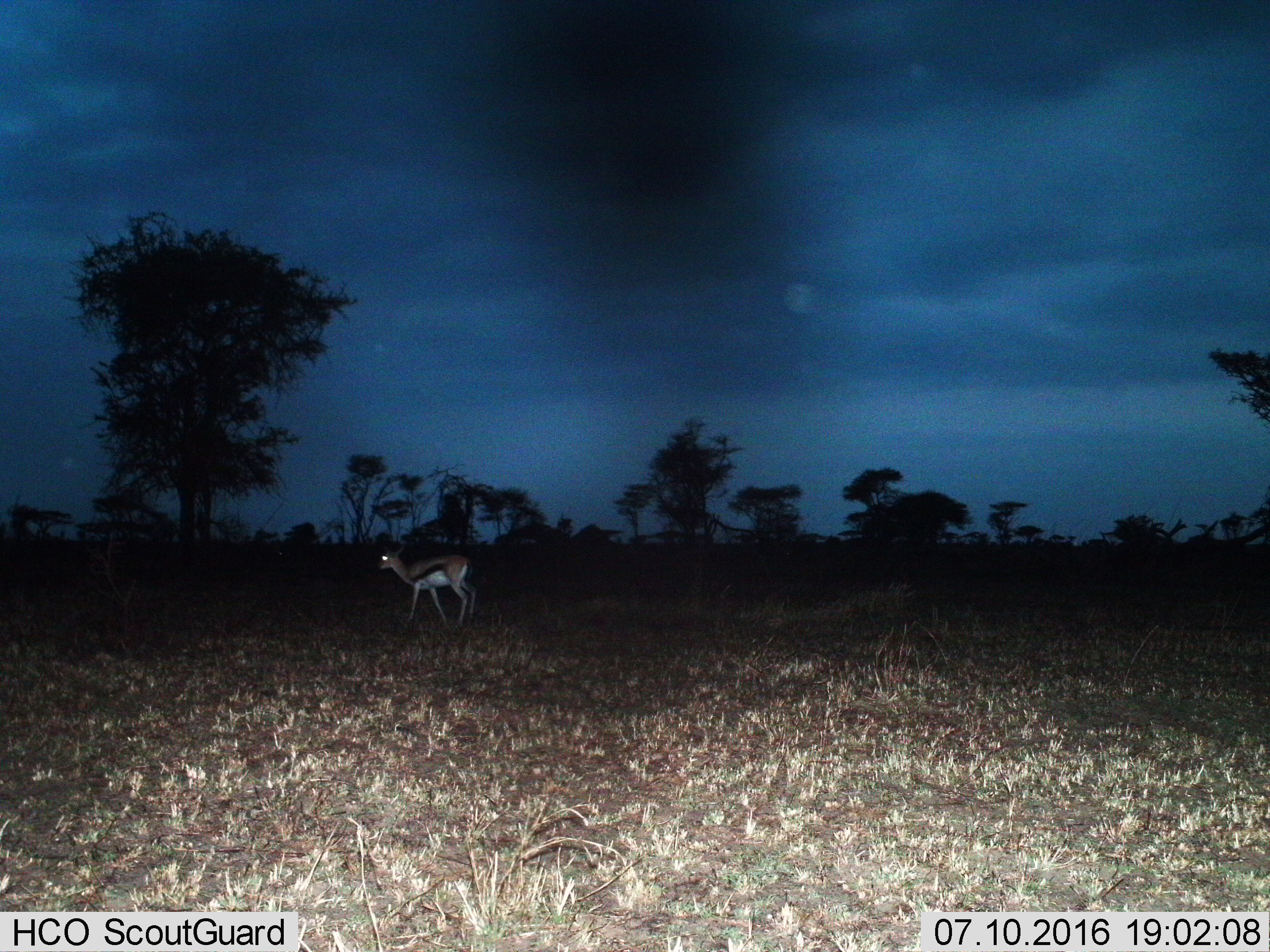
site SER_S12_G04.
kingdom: Animalia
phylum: Chordata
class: Mammalia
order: Artiodactyla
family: Bovidae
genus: Eudorcas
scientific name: Eudorcas thomsonii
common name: thomson's gazelle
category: gazellethomsons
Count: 1.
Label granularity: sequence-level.